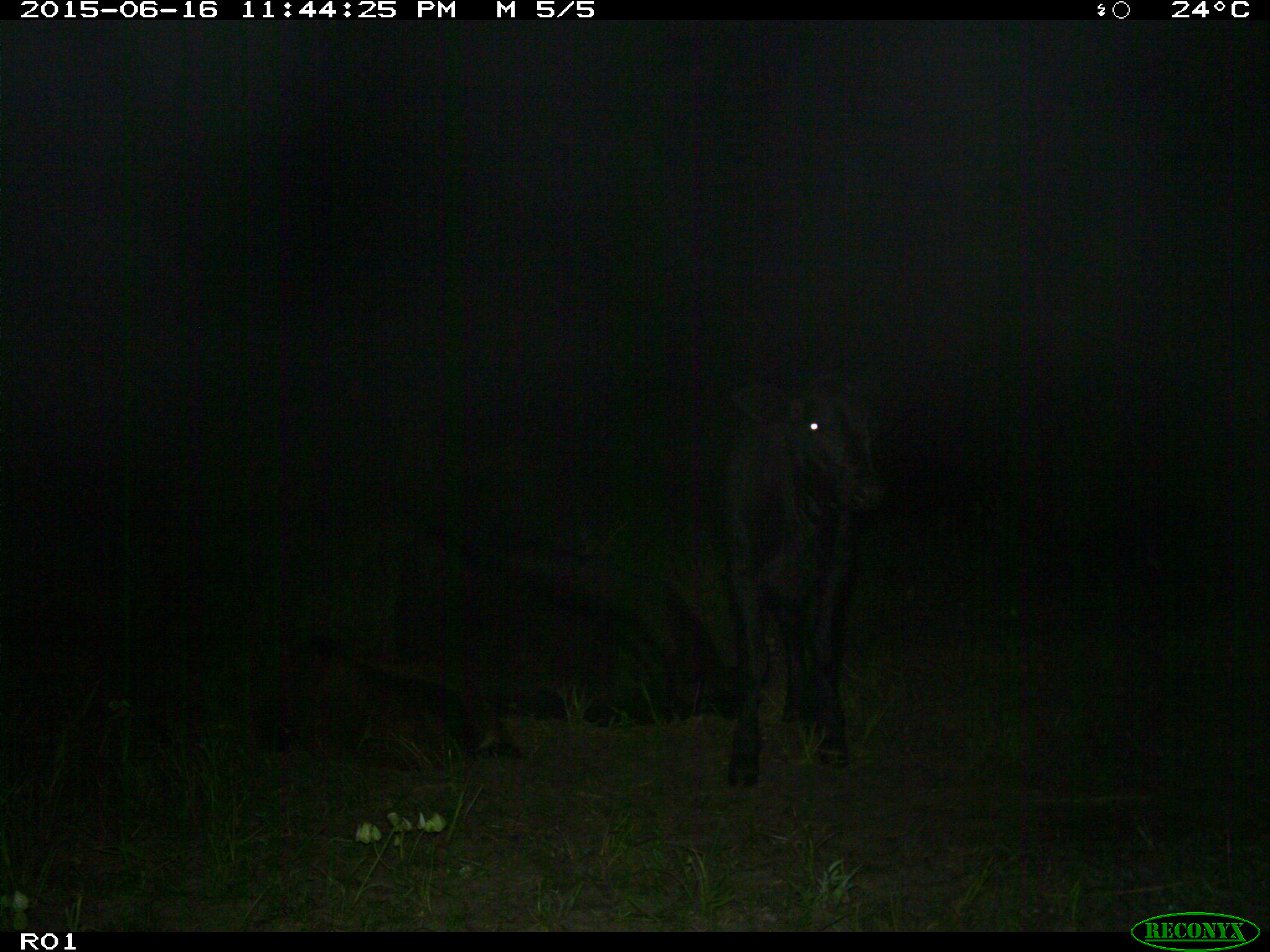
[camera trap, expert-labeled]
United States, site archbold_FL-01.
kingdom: Animalia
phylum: Chordata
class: Mammalia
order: Artiodactyla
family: Bovidae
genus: Bos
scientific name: Bos taurus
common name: domestic cow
Bos taurus (domestic cow).